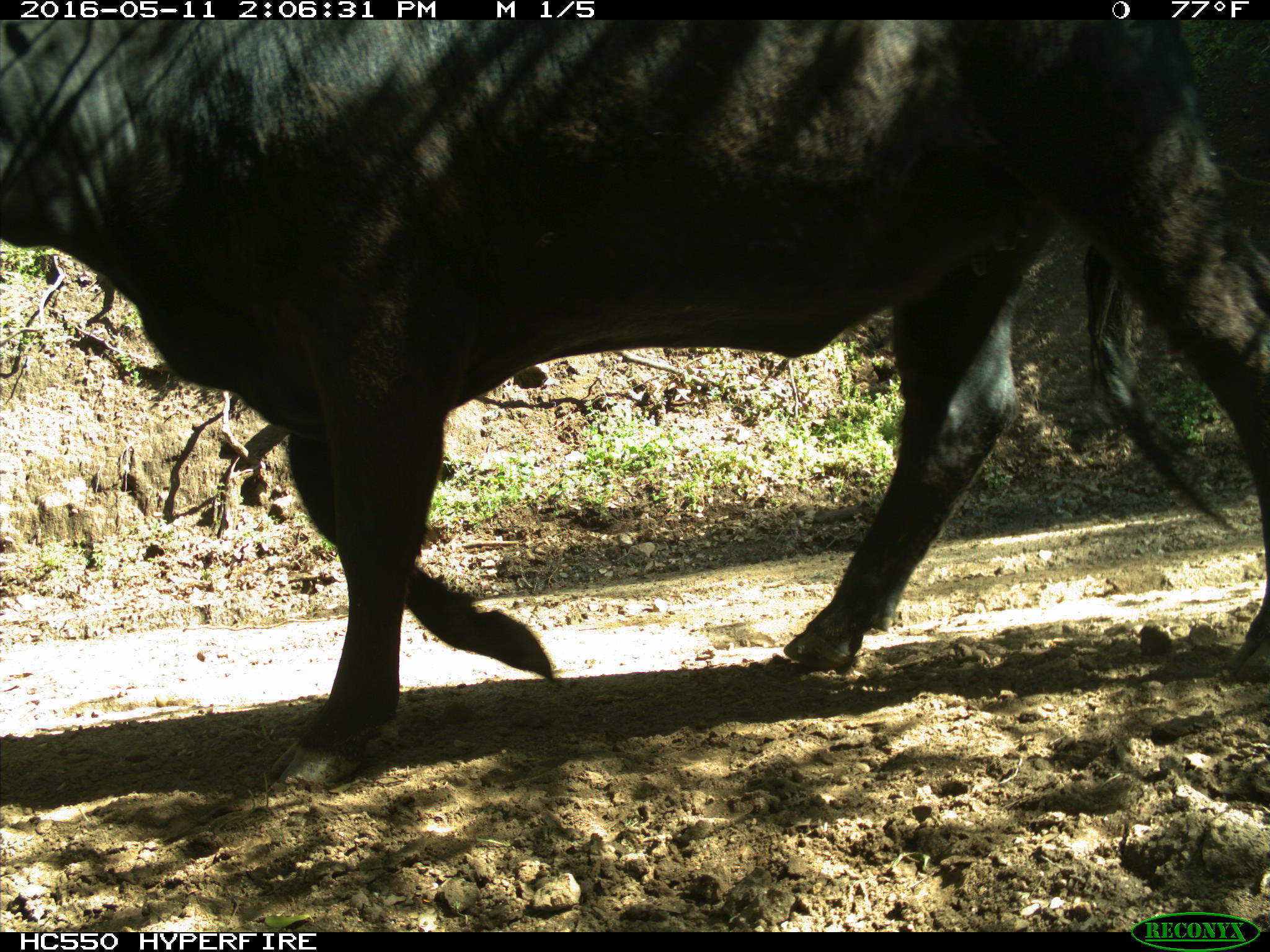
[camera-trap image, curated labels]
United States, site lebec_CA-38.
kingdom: Animalia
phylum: Chordata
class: Mammalia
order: Artiodactyla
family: Bovidae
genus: Bos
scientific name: Bos taurus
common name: domestic cow